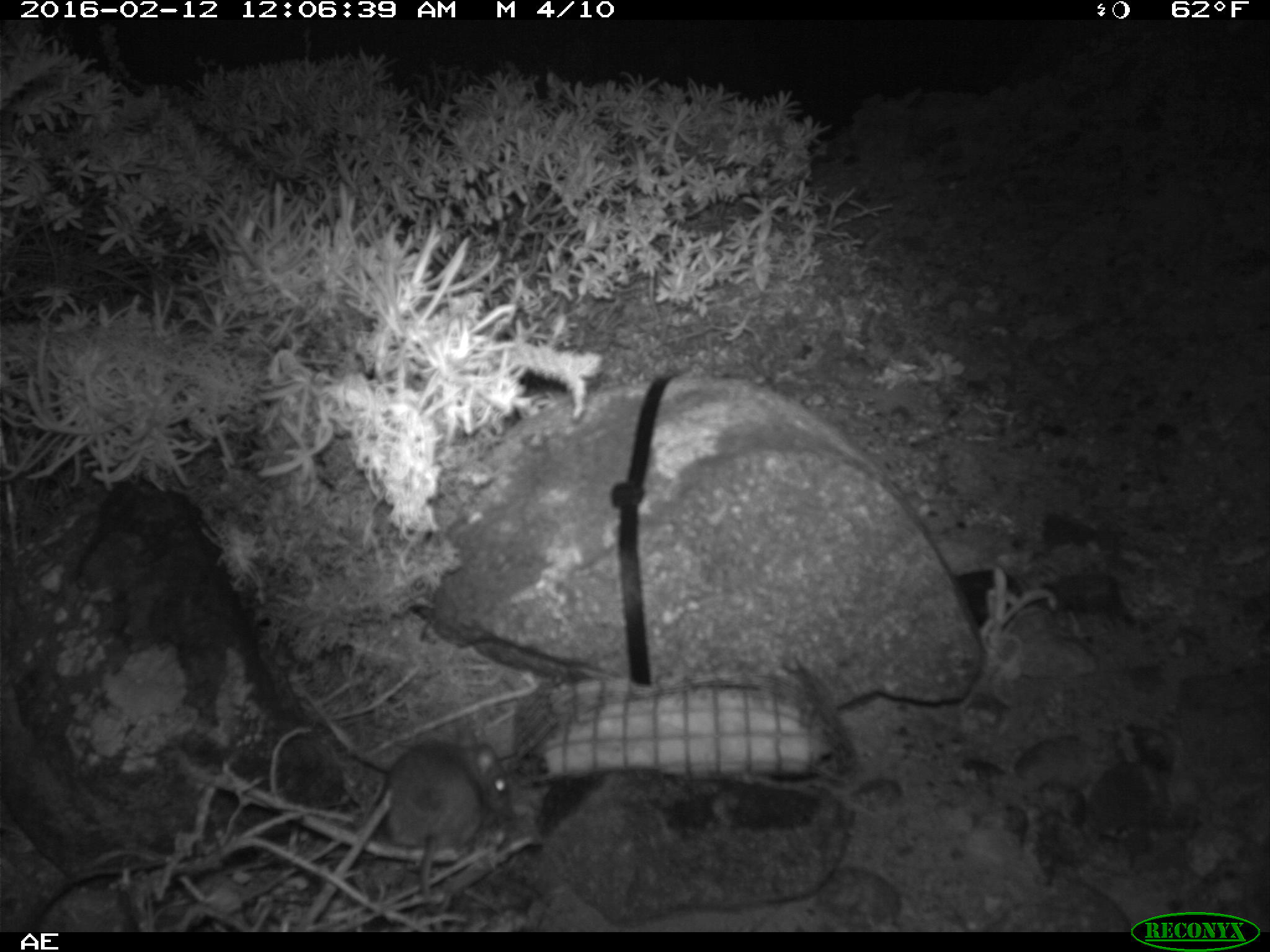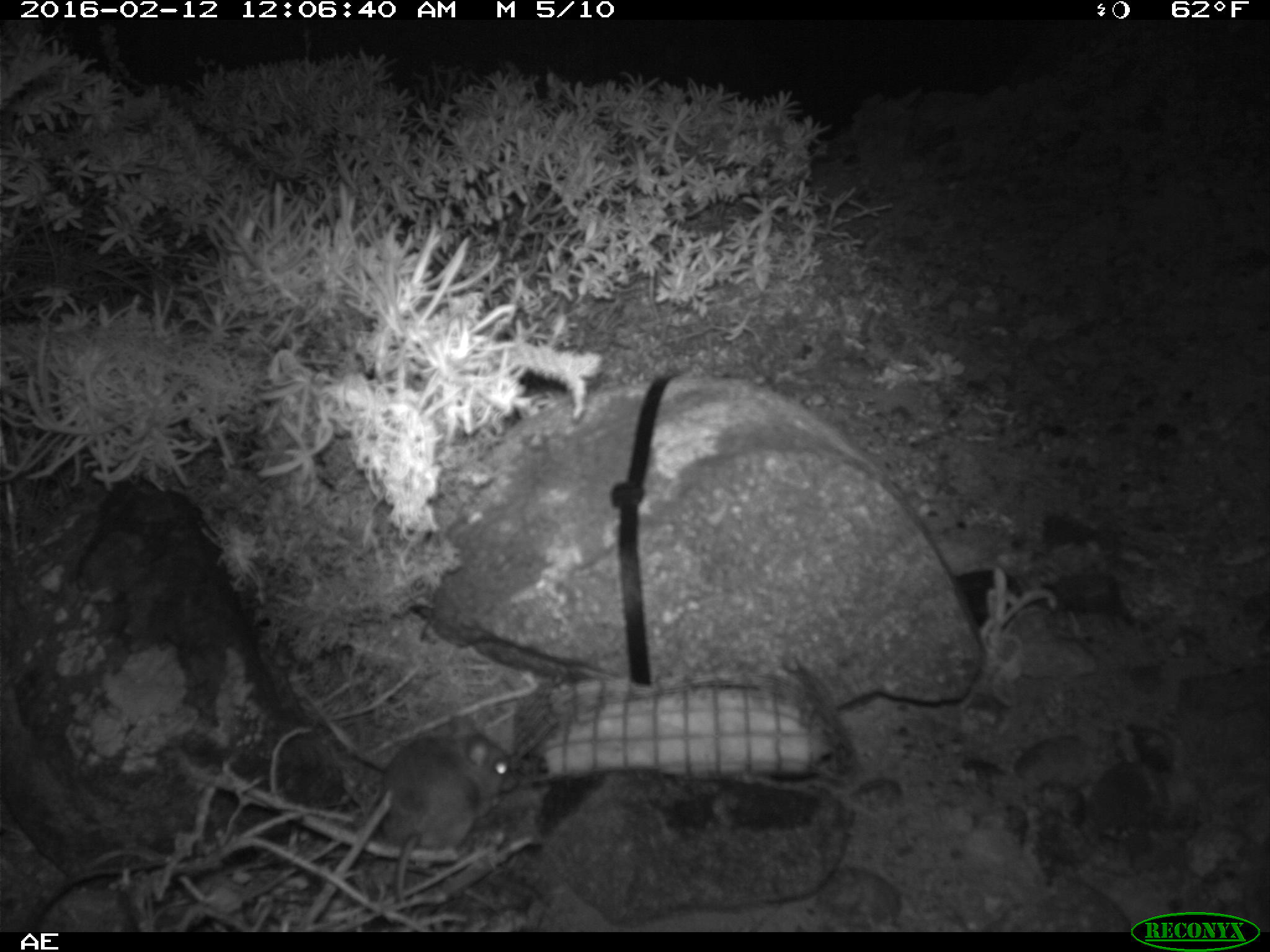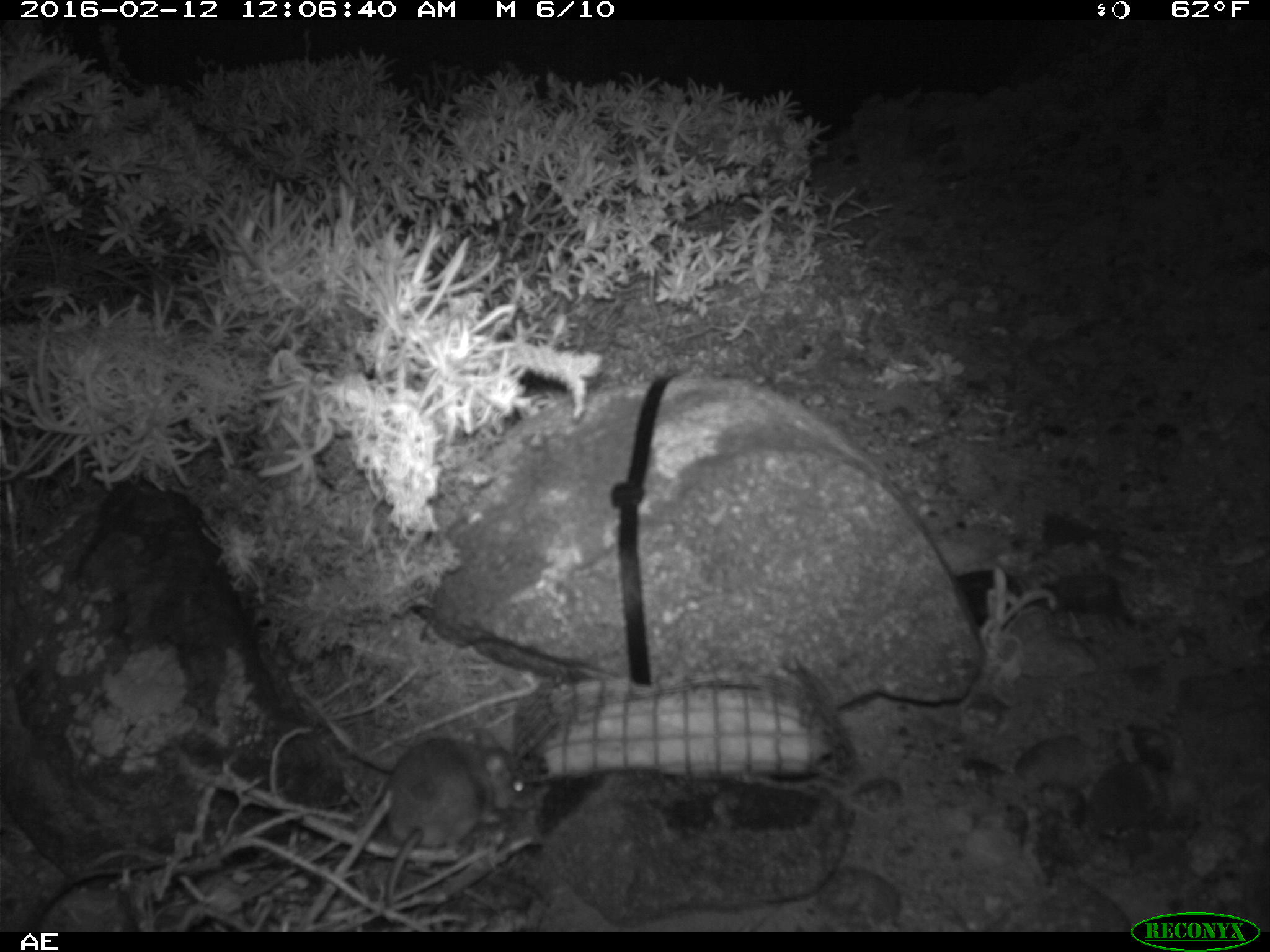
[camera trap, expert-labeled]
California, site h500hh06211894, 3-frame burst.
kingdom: Animalia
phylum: Chordata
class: Mammalia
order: Rodentia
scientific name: Rodentia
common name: rodent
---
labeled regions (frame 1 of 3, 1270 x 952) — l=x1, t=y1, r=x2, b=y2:
rodent: l=382, t=727, r=514, b=914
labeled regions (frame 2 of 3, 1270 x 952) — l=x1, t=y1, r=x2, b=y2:
rodent: l=382, t=715, r=512, b=912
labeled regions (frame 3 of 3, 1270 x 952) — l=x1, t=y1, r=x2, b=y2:
rodent: l=377, t=727, r=523, b=906